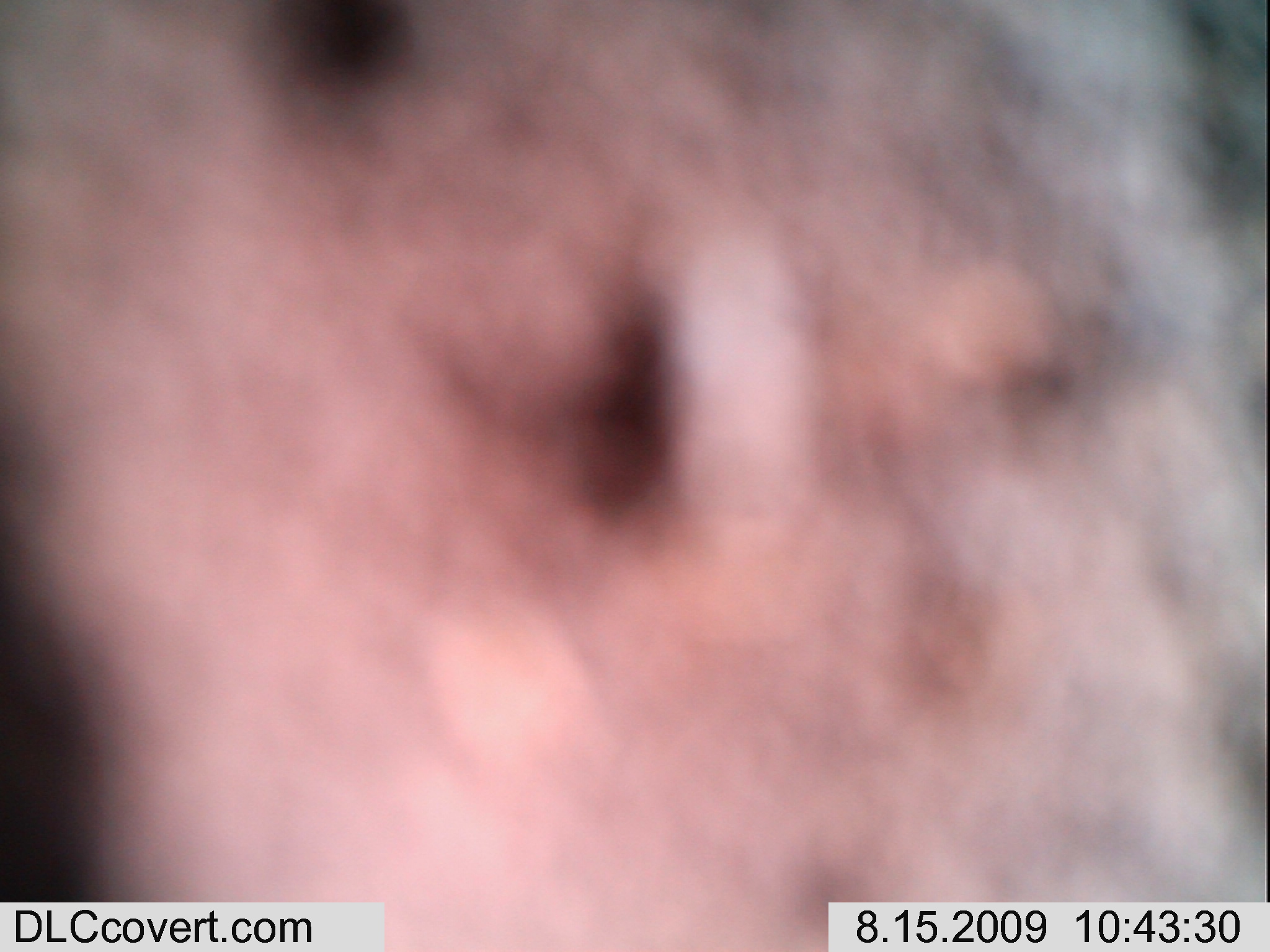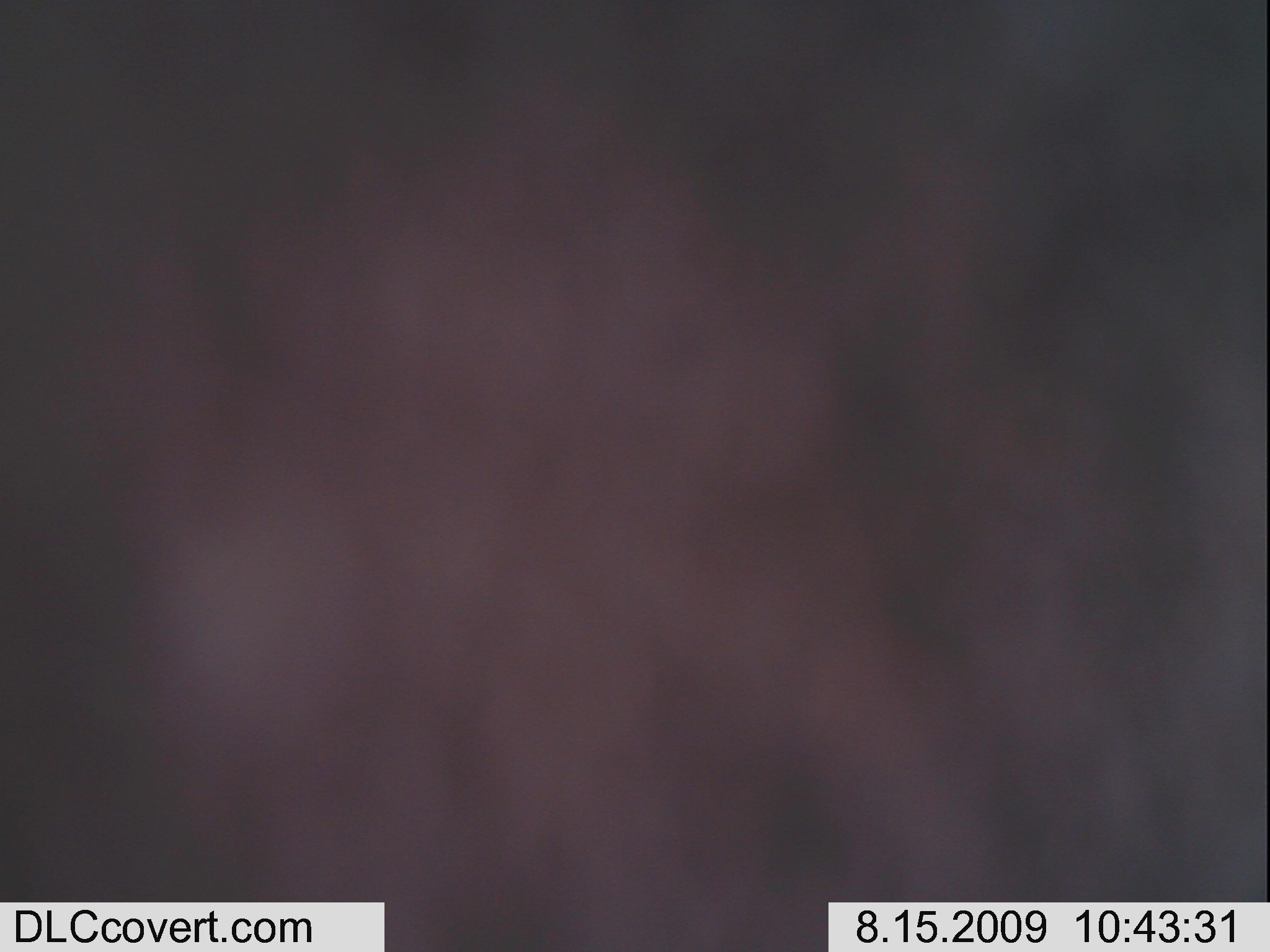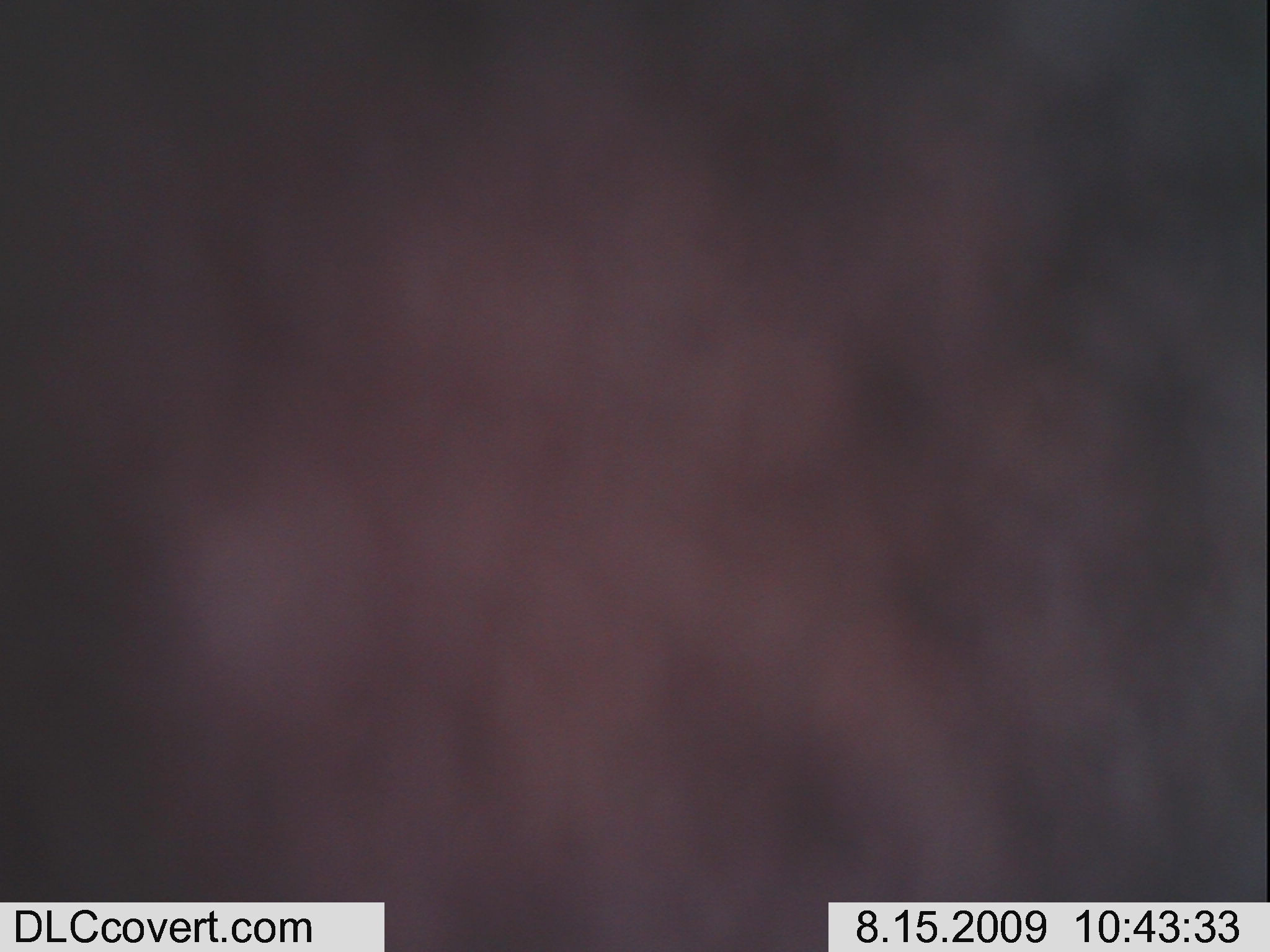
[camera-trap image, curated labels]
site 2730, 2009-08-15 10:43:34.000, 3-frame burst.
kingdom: Animalia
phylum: Chordata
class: Mammalia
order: Proboscidea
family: Elephantidae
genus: Loxodonta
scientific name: Loxodonta africana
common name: african bush elephant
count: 1